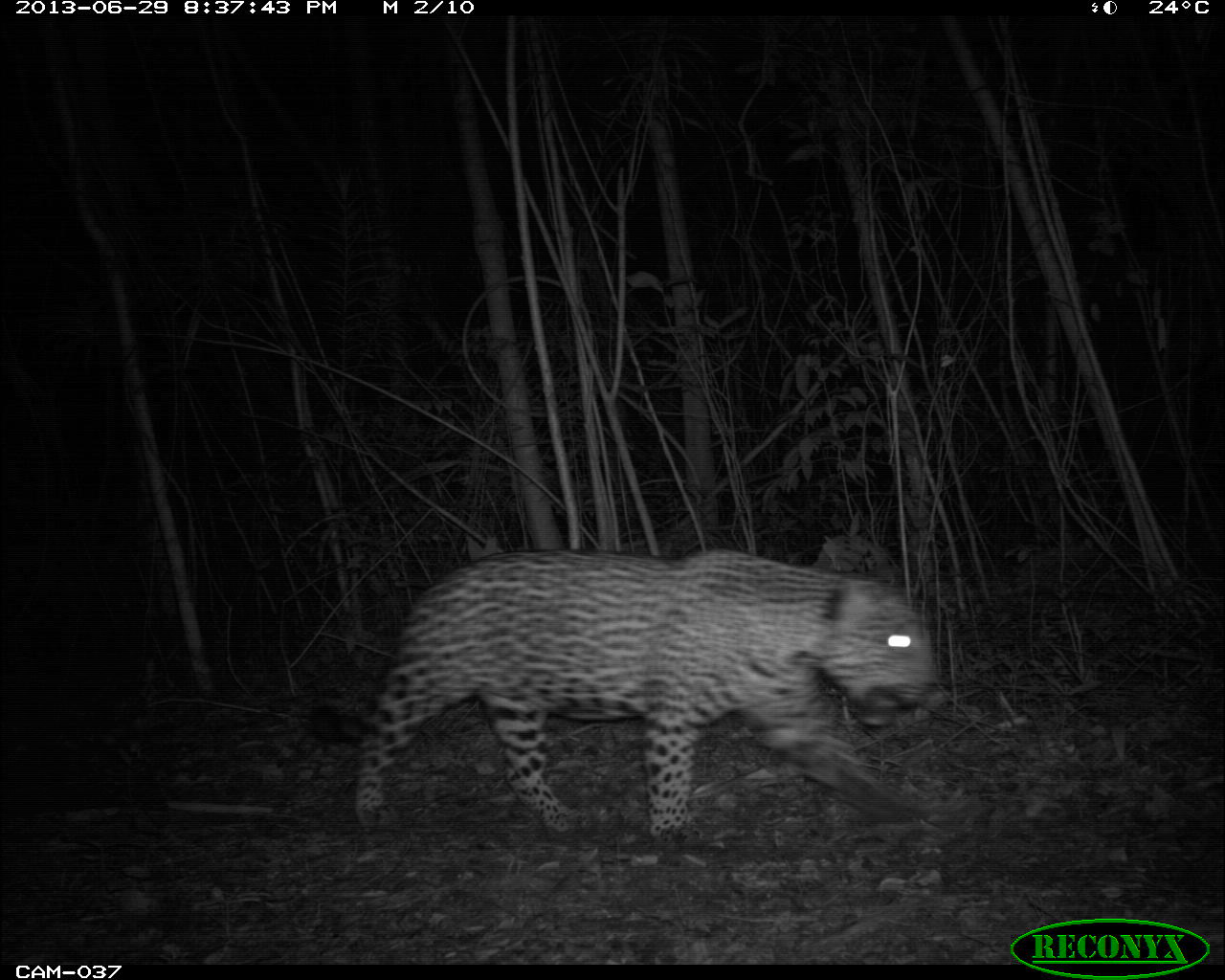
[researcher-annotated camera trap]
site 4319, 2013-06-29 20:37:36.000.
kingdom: Animalia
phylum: Chordata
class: Mammalia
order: Carnivora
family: Felidae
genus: Panthera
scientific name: Panthera onca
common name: jaguar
Panthera onca (jaguar), count 1, sex male.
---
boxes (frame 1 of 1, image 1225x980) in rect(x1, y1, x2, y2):
panthera onca: rect(302, 547, 940, 843)